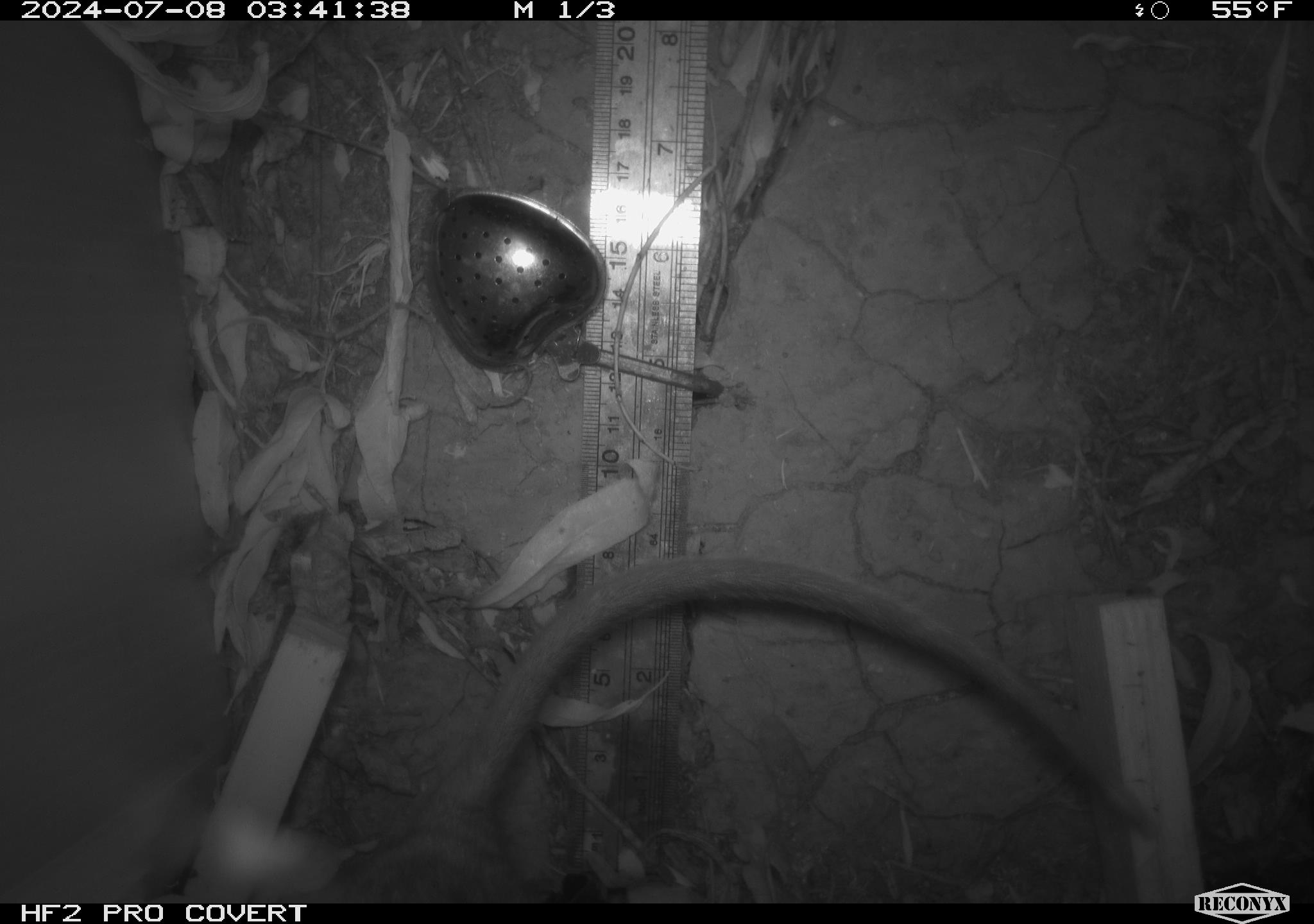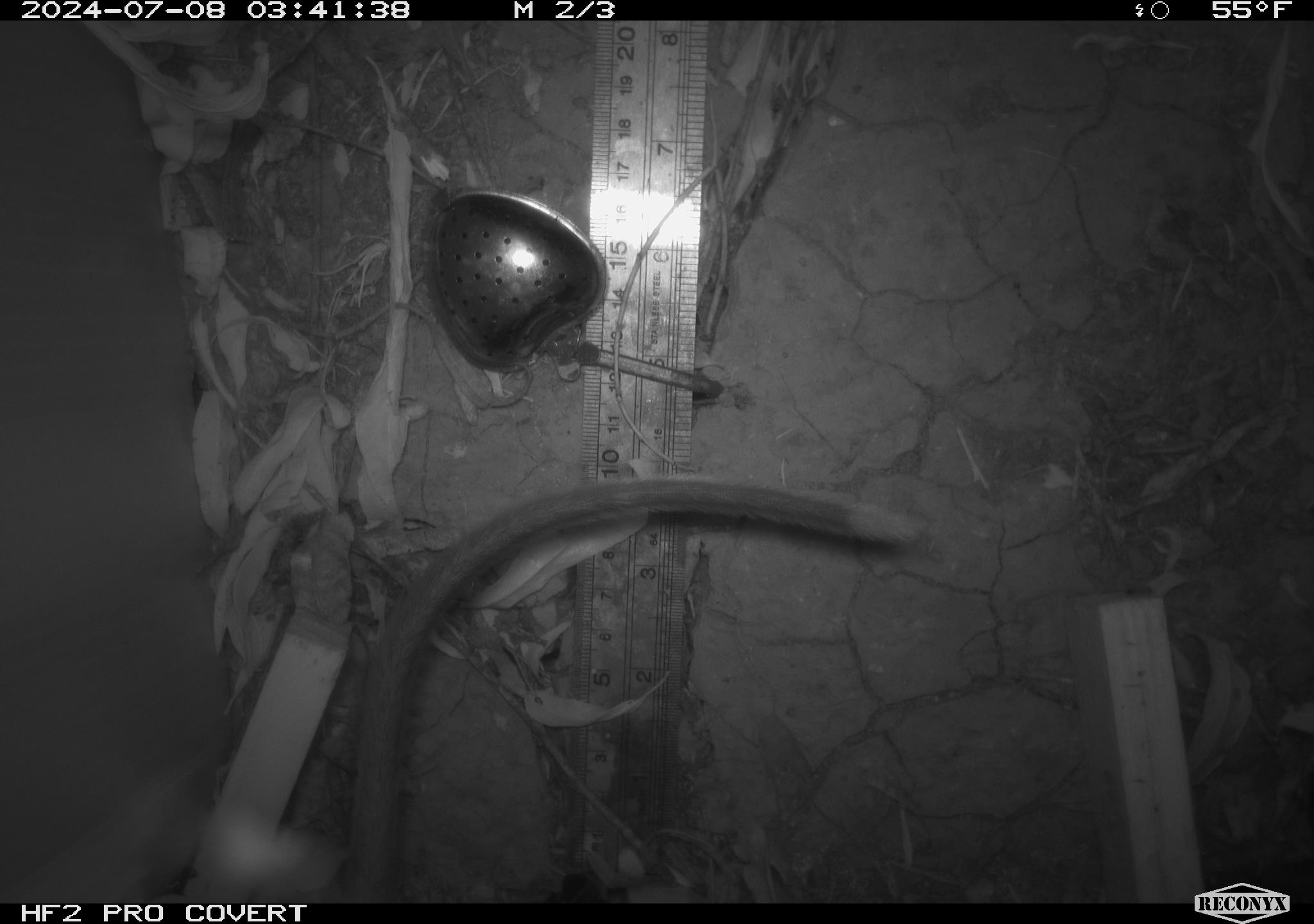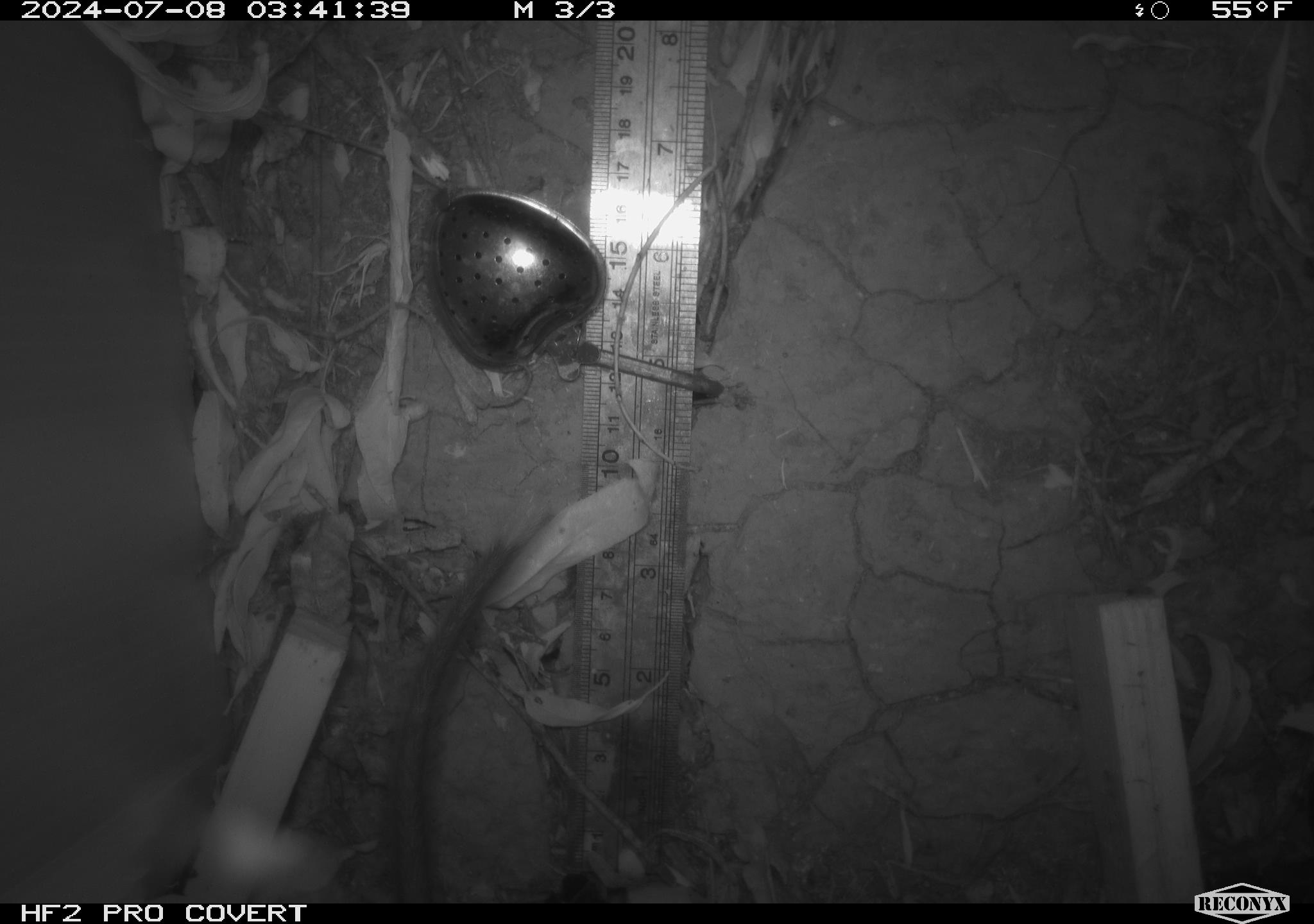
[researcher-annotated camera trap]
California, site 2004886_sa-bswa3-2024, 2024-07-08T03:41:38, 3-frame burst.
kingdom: Animalia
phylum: Chordata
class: Mammalia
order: Rodentia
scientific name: Rodentia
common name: woodrat or rat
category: woodrat or rat species